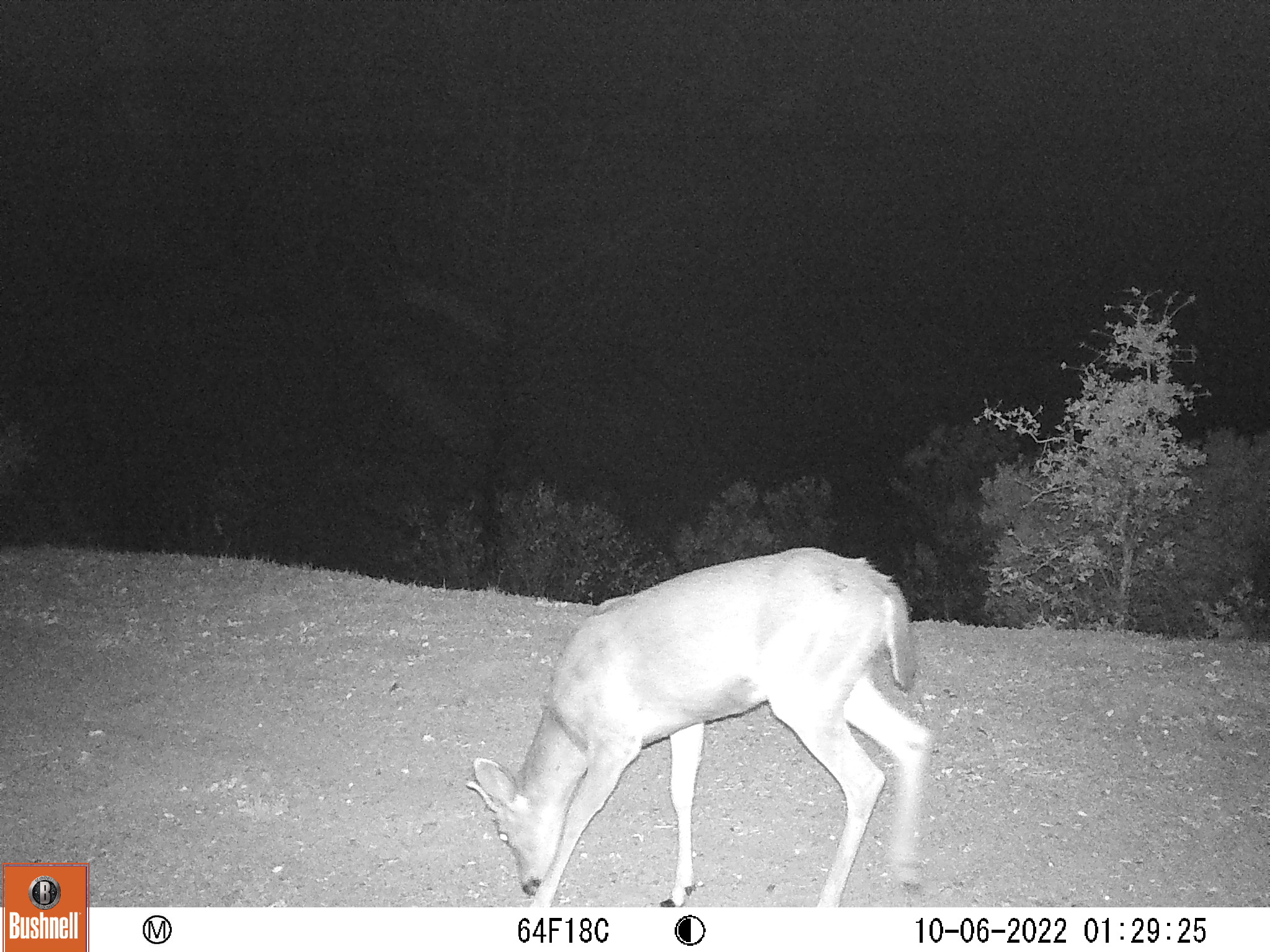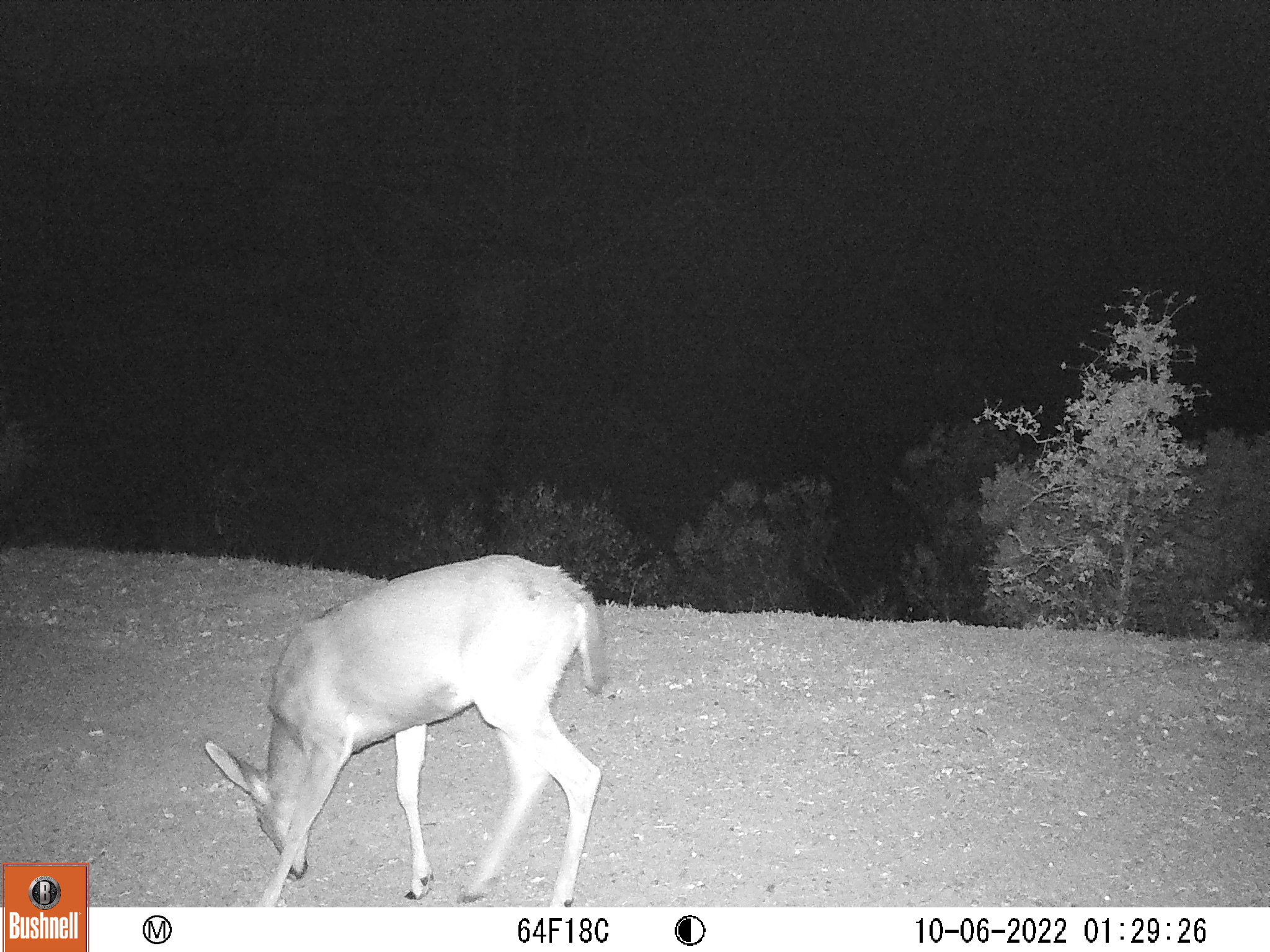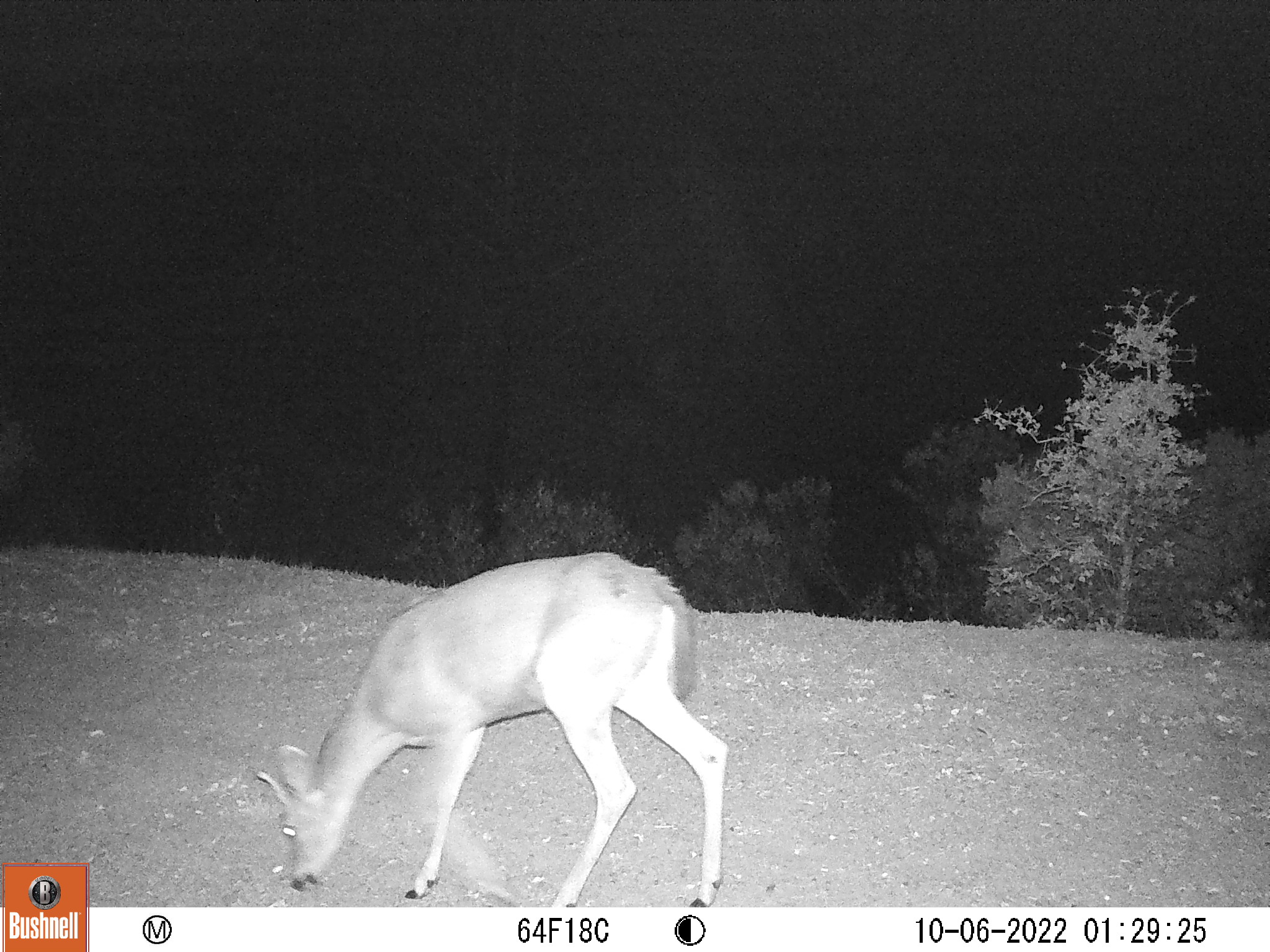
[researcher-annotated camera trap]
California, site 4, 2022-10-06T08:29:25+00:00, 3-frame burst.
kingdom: Animalia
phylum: Chordata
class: Mammalia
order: Artiodactyla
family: Cervidae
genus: Odocoileus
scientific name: Odocoileus hemionus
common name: mule deer